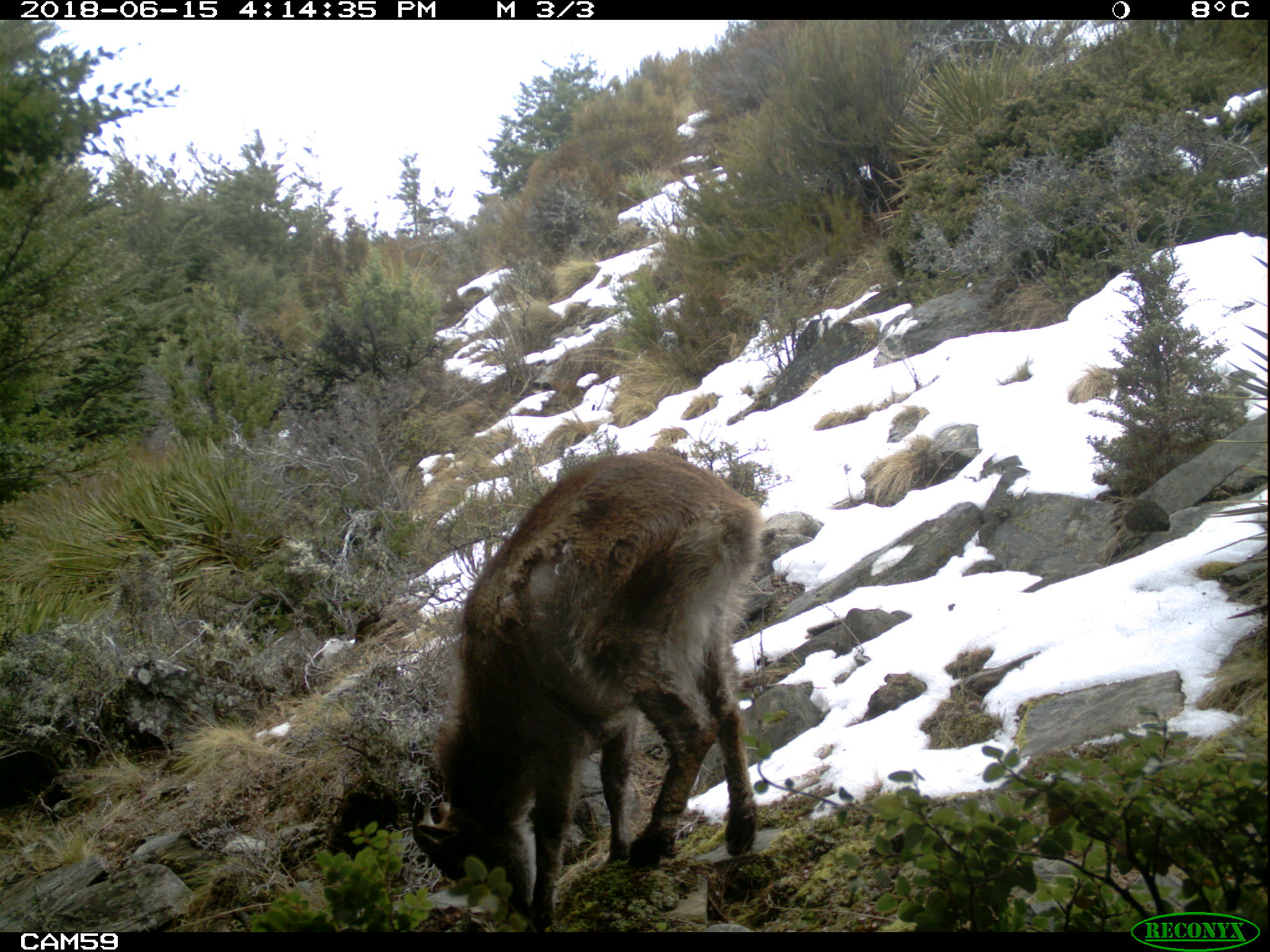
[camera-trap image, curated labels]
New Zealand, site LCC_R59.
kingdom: Animalia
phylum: Chordata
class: Mammalia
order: Artiodactyla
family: Bovidae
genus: Nilgiritragus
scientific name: Nilgiritragus hylocrius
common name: tahr